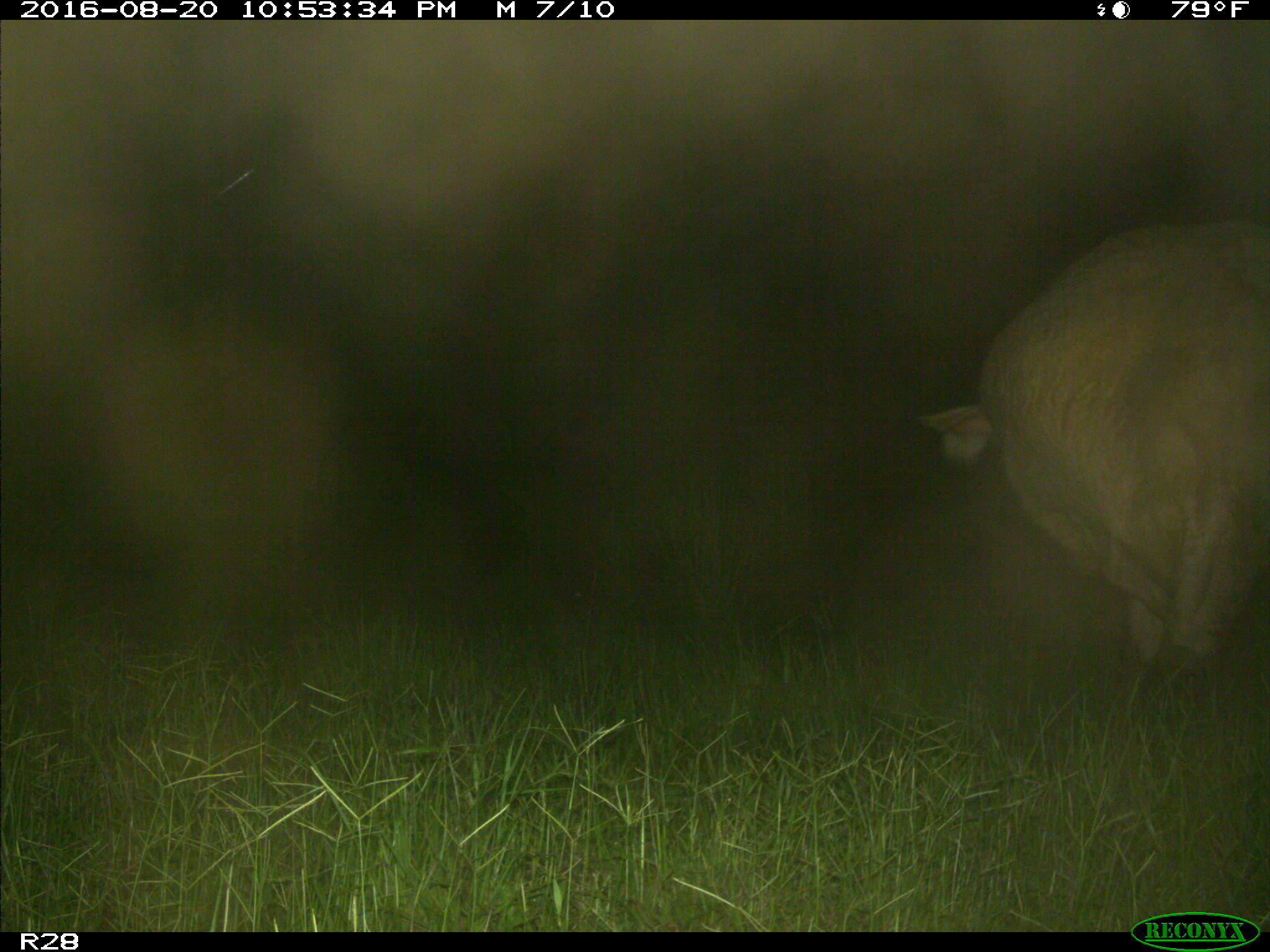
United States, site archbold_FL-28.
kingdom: Animalia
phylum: Chordata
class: Mammalia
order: Artiodactyla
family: Bovidae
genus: Bos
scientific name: Bos taurus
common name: domestic cow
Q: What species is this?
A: Bos taurus (domestic cow).